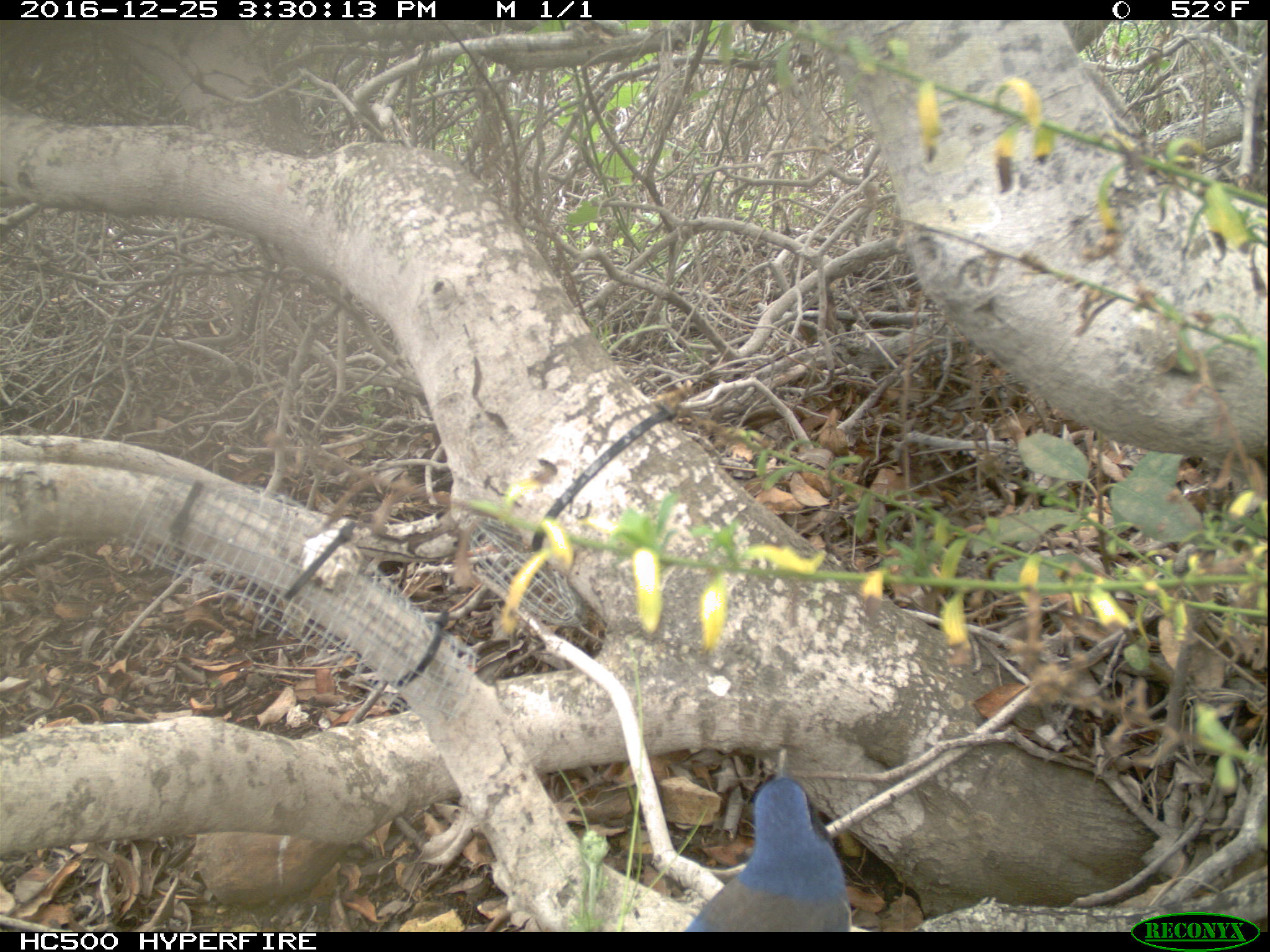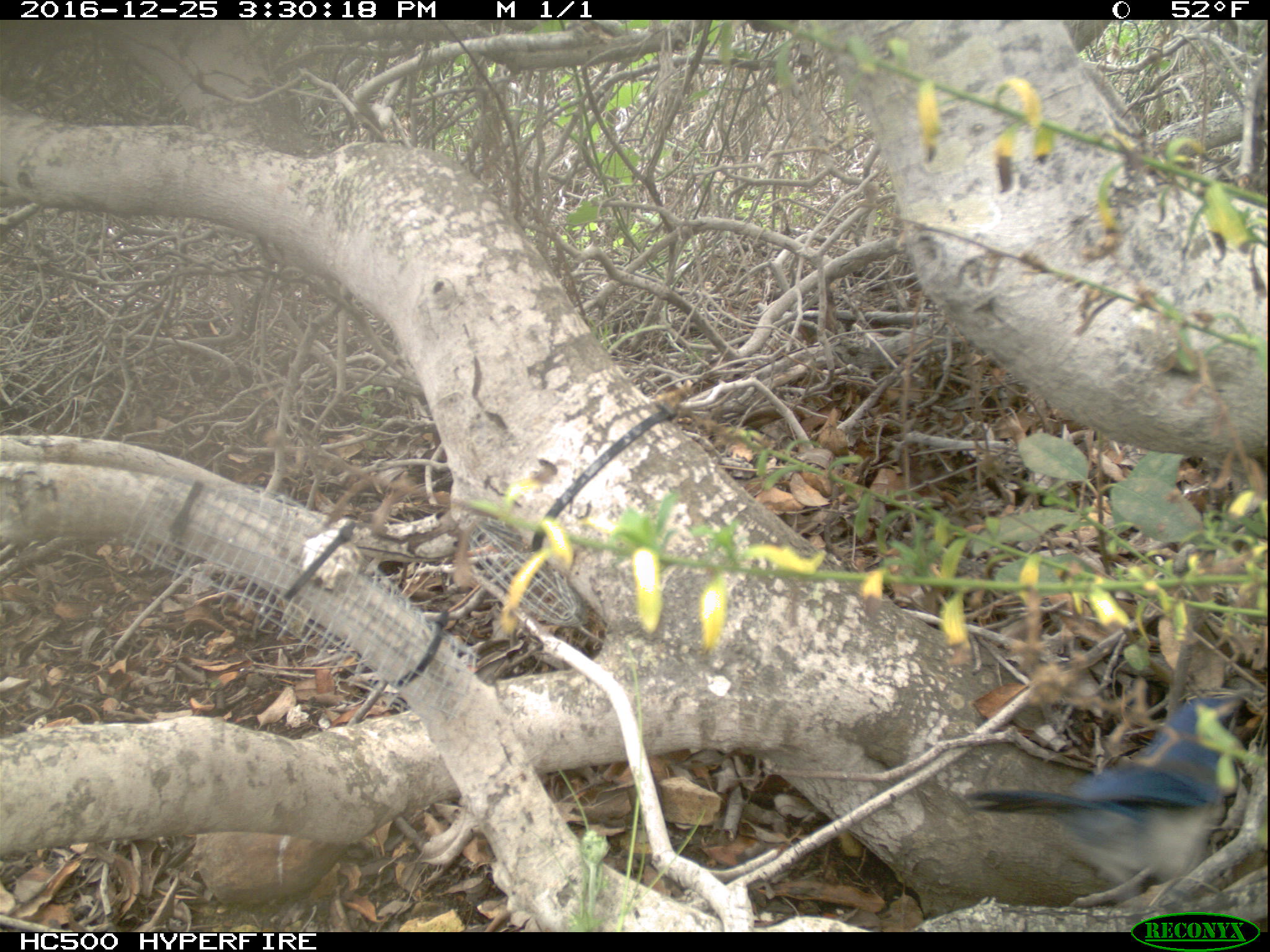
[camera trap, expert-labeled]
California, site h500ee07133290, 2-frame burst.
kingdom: Animalia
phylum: Chordata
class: Aves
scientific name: Aves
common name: bird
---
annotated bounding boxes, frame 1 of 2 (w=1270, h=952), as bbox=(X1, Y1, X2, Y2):
bird: bbox=(683, 770, 851, 933)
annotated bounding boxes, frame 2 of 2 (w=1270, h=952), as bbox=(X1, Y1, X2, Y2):
bird: bbox=(961, 689, 1248, 904)